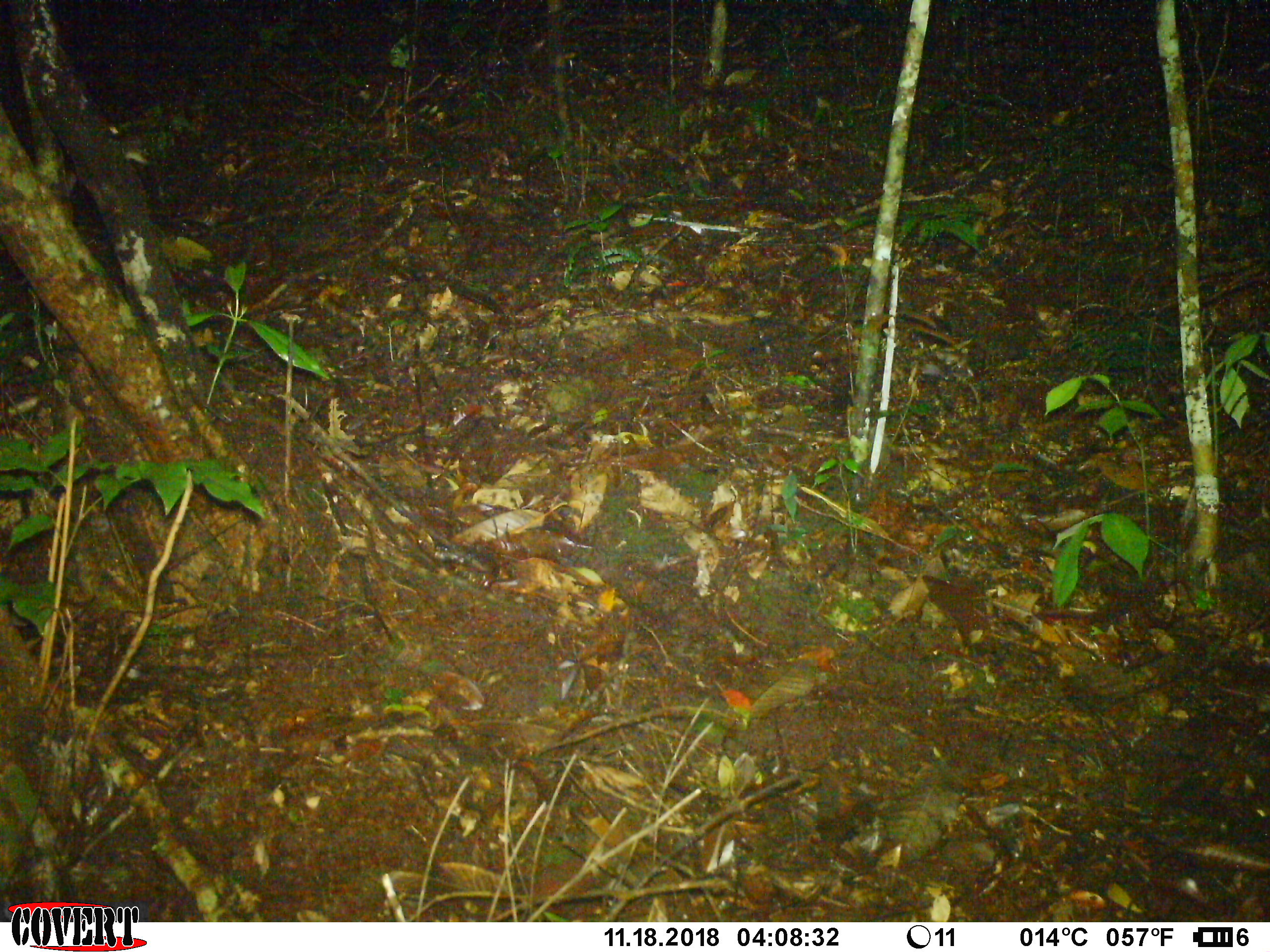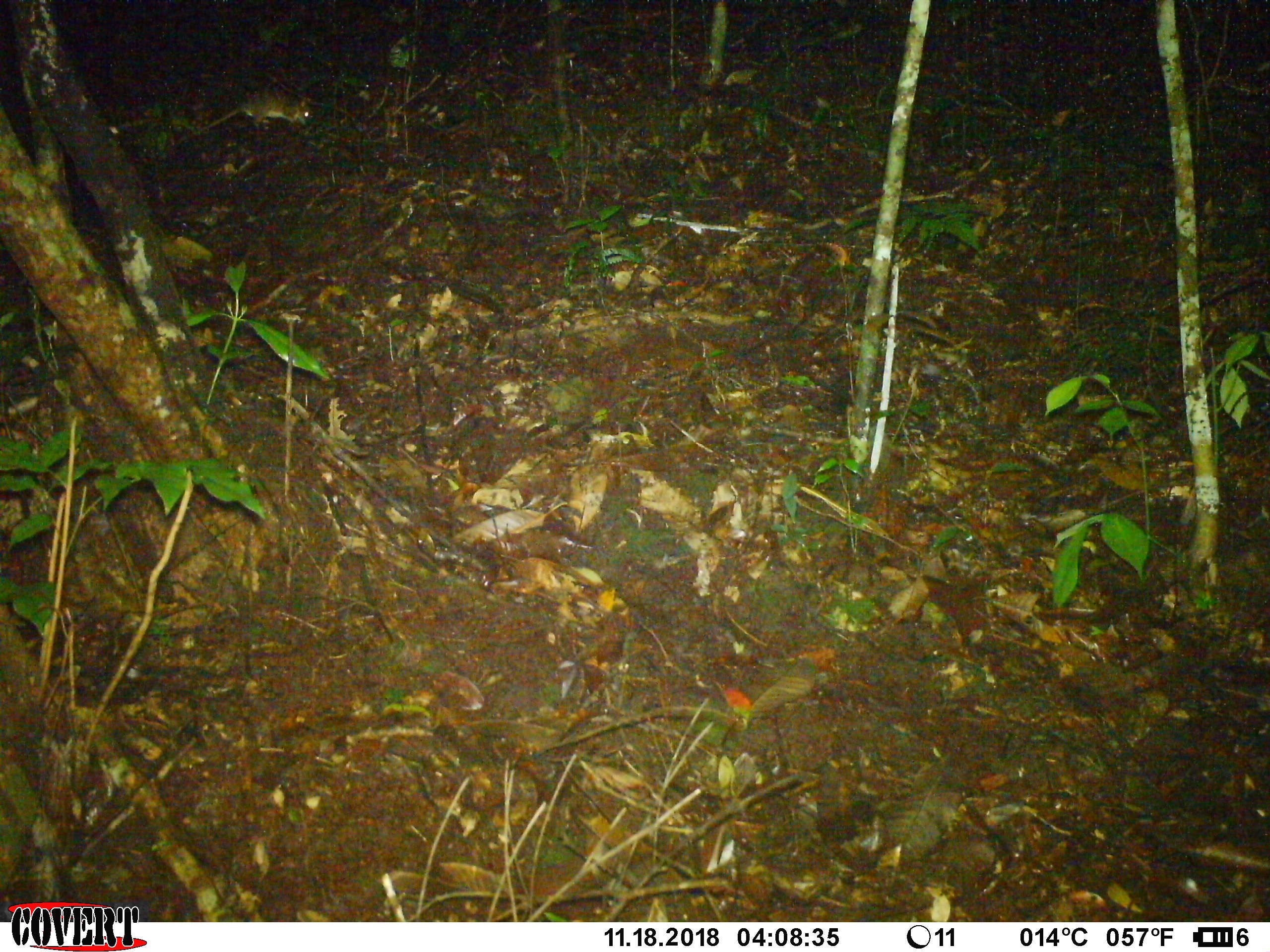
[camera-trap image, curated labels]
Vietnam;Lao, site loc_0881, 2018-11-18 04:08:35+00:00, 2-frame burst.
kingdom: Animalia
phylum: Chordata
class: Mammalia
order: Rodentia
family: Muridae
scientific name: Muridae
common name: old-world mice and rats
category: unidentified murid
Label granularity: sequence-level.